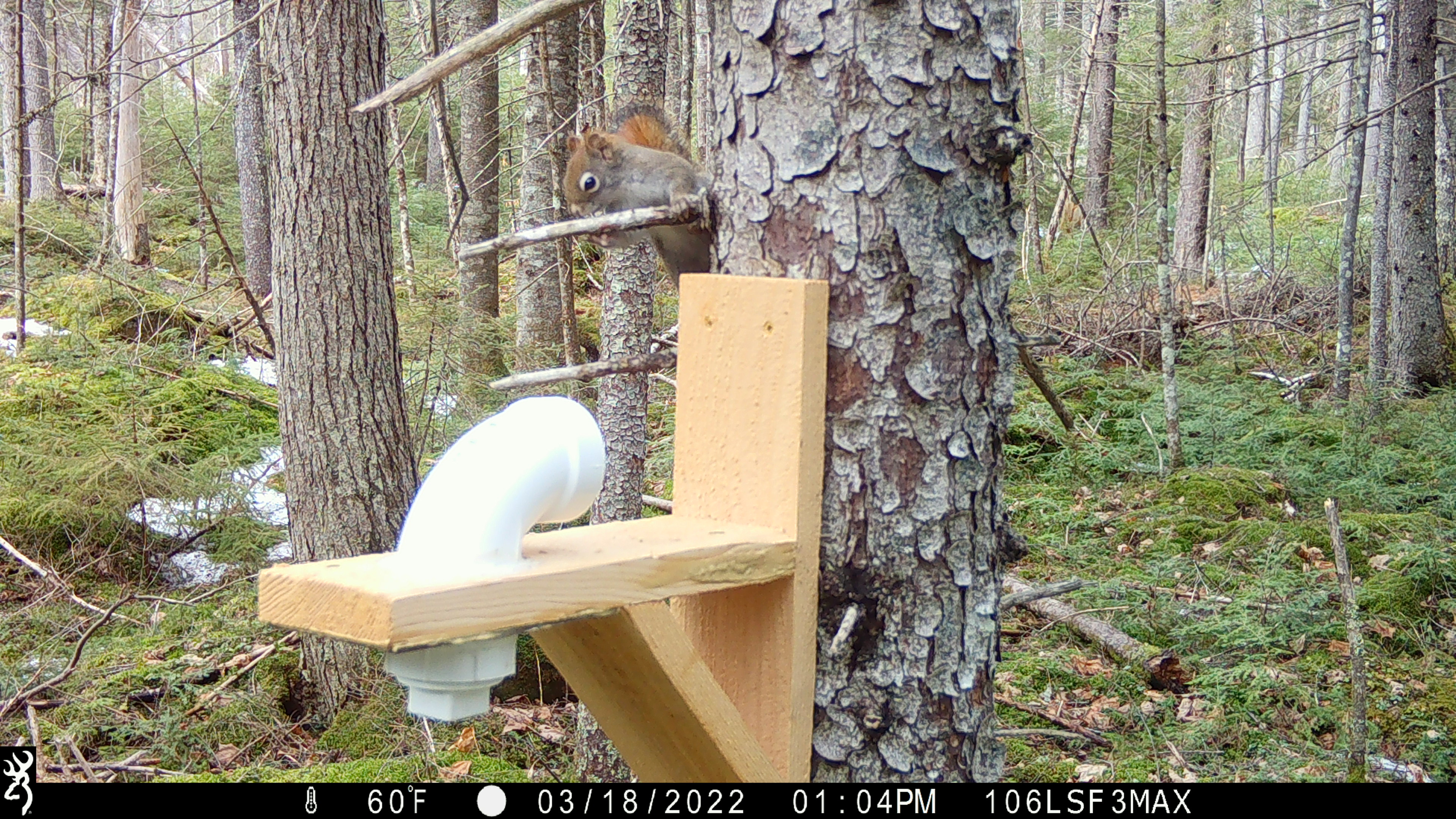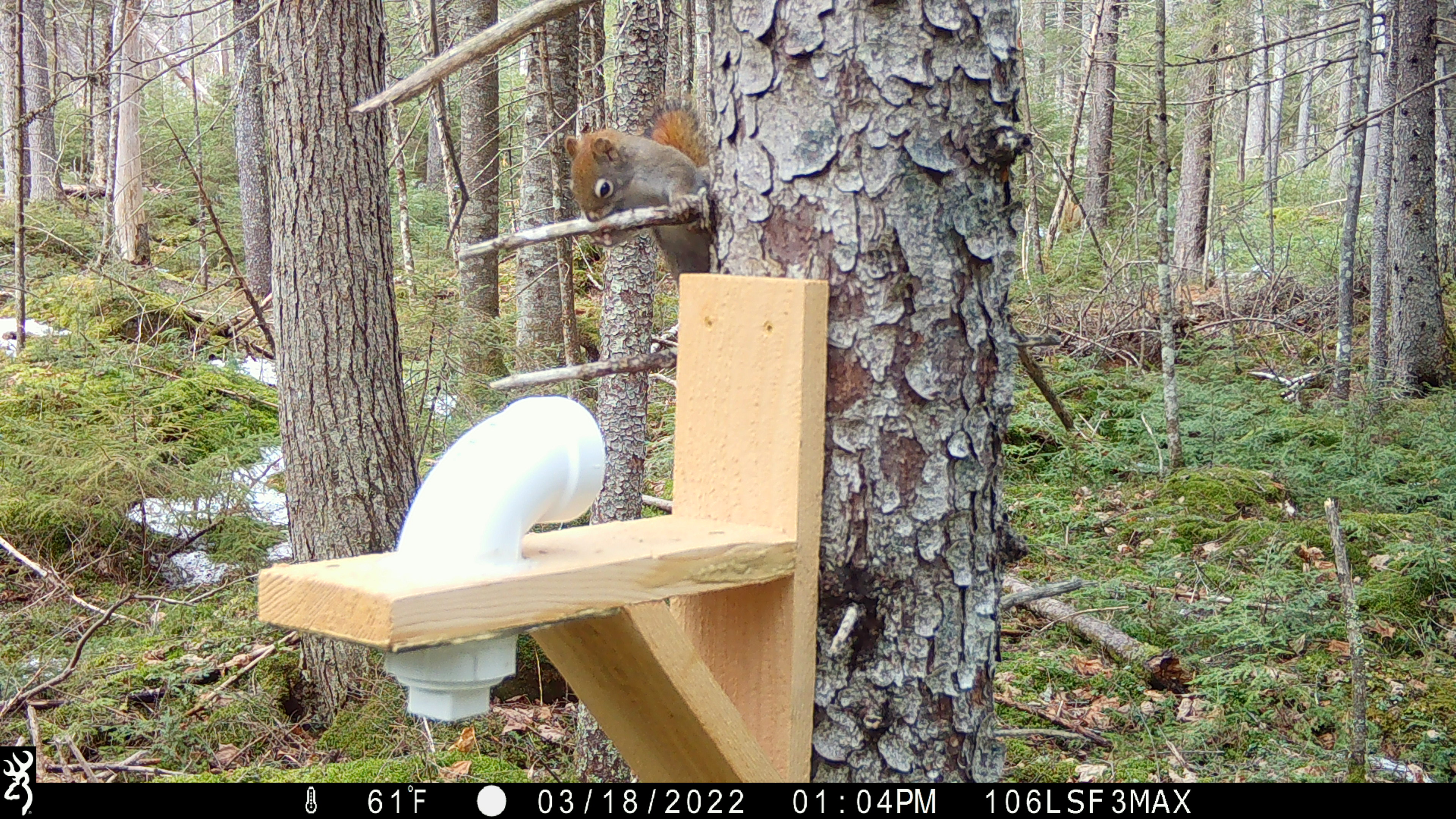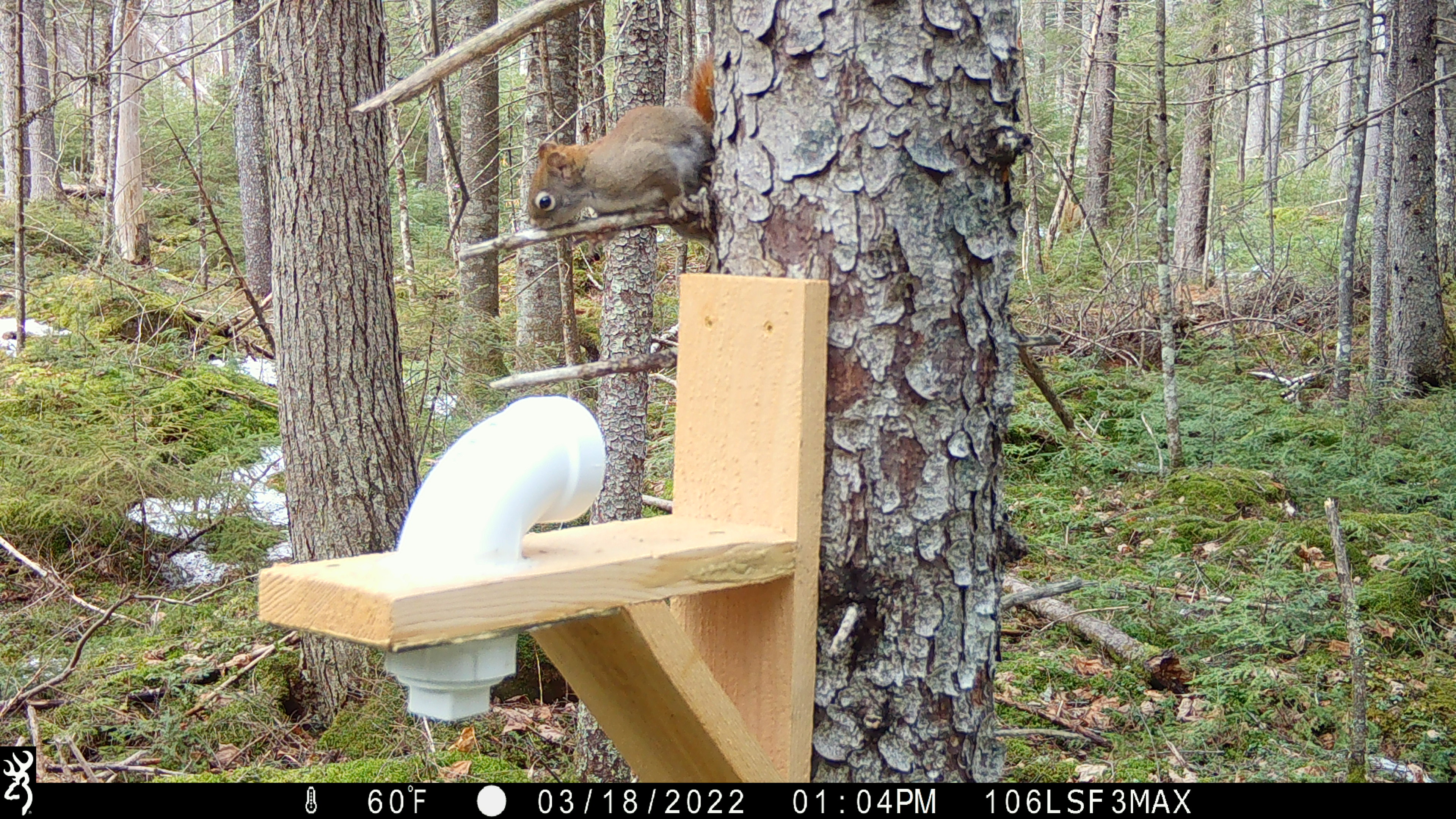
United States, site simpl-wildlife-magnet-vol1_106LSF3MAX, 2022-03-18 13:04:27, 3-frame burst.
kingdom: Animalia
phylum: Chordata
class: Mammalia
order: Rodentia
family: Sciuridae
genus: Tamiasciurus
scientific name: Tamiasciurus hudsonicus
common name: red squirrel